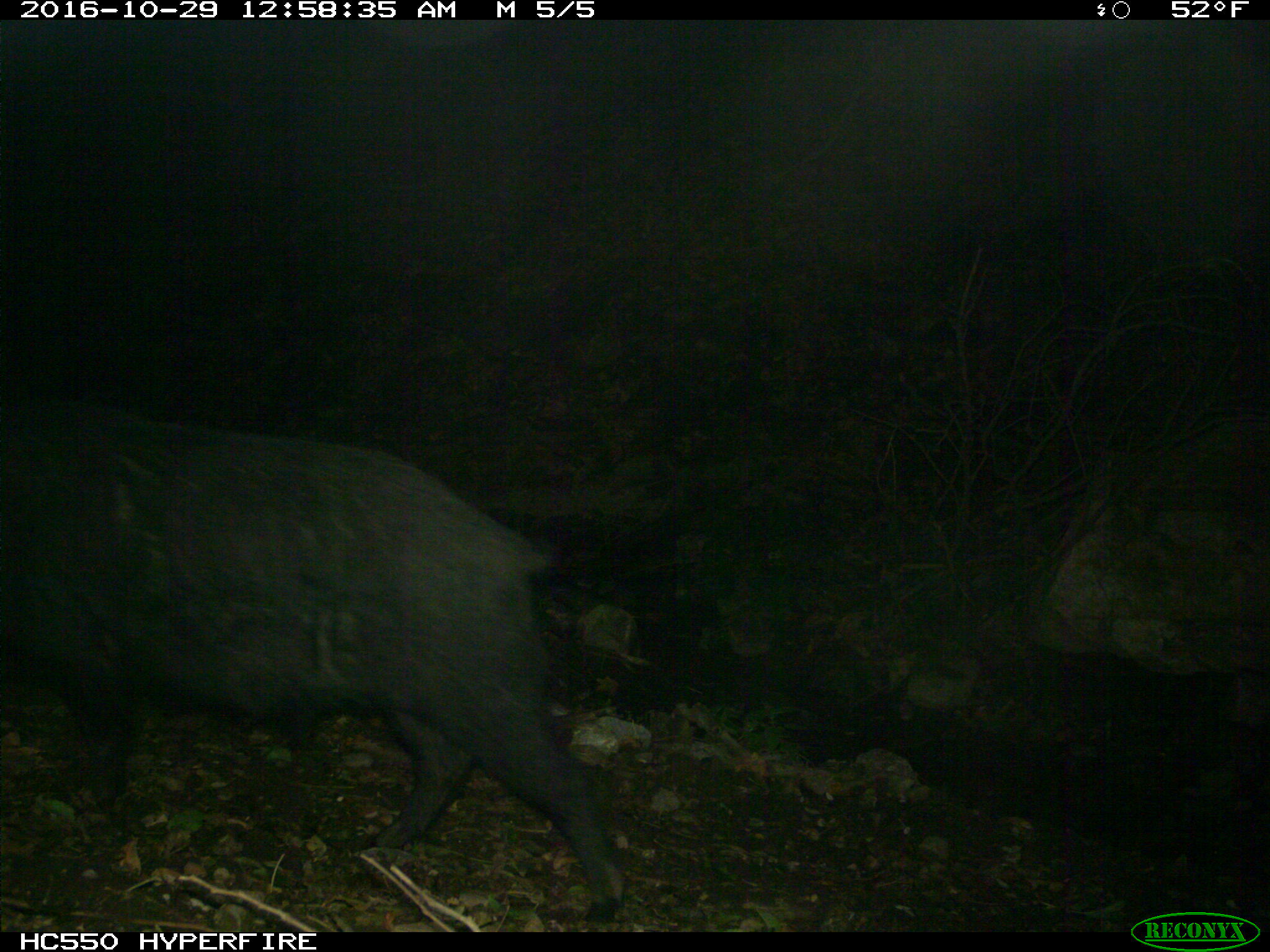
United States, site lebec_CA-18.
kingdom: Animalia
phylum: Chordata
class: Mammalia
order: Artiodactyla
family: Suidae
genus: Sus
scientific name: Sus scrofa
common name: wild boar